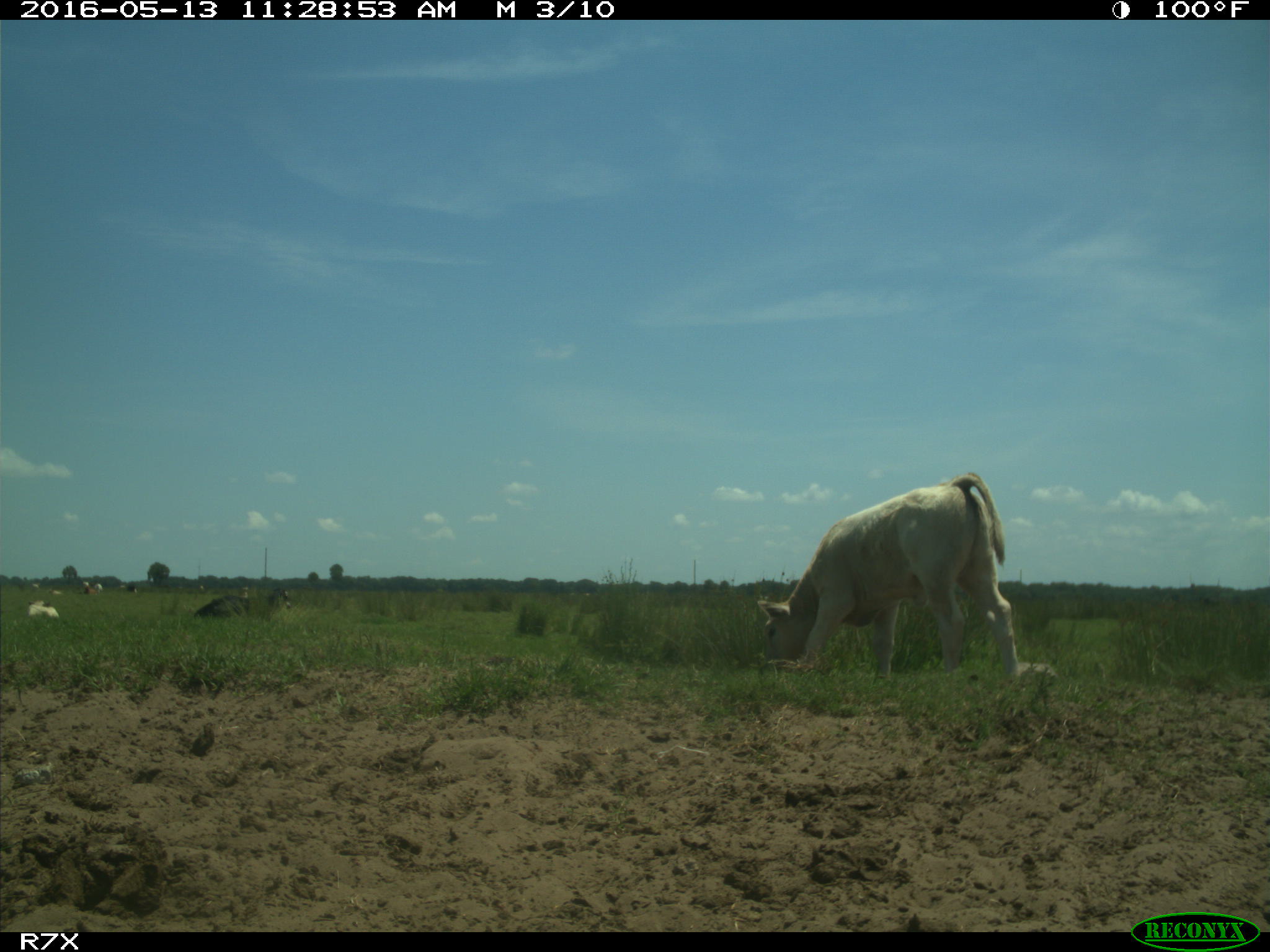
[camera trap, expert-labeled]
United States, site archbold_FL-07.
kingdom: Animalia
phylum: Chordata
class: Mammalia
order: Artiodactyla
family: Bovidae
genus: Bos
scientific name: Bos taurus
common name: domestic cow